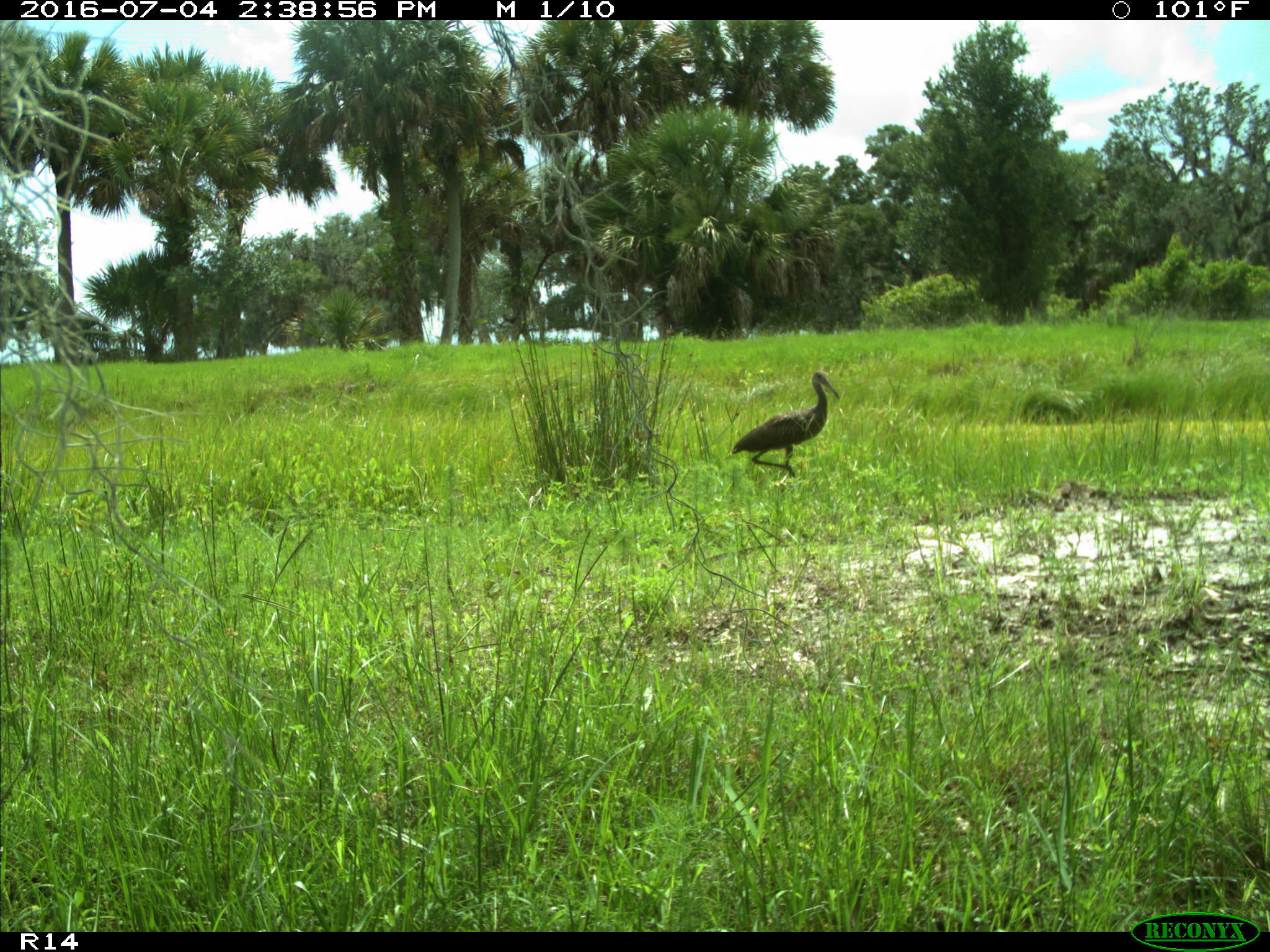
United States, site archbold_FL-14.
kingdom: Animalia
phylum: Chordata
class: Aves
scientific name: Aves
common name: birds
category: unidentified bird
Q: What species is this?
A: Unidentified bird (birds) (Aves).